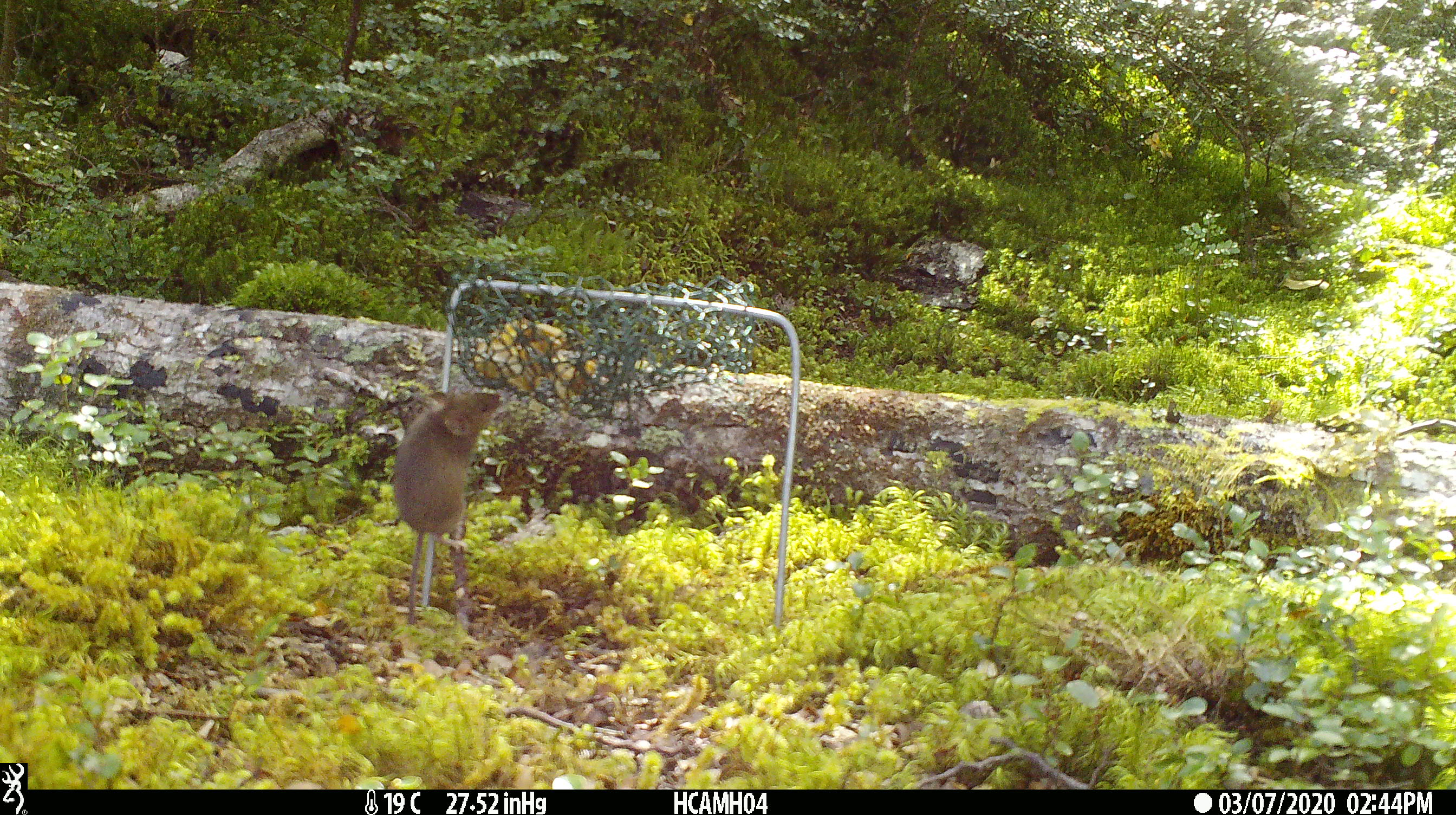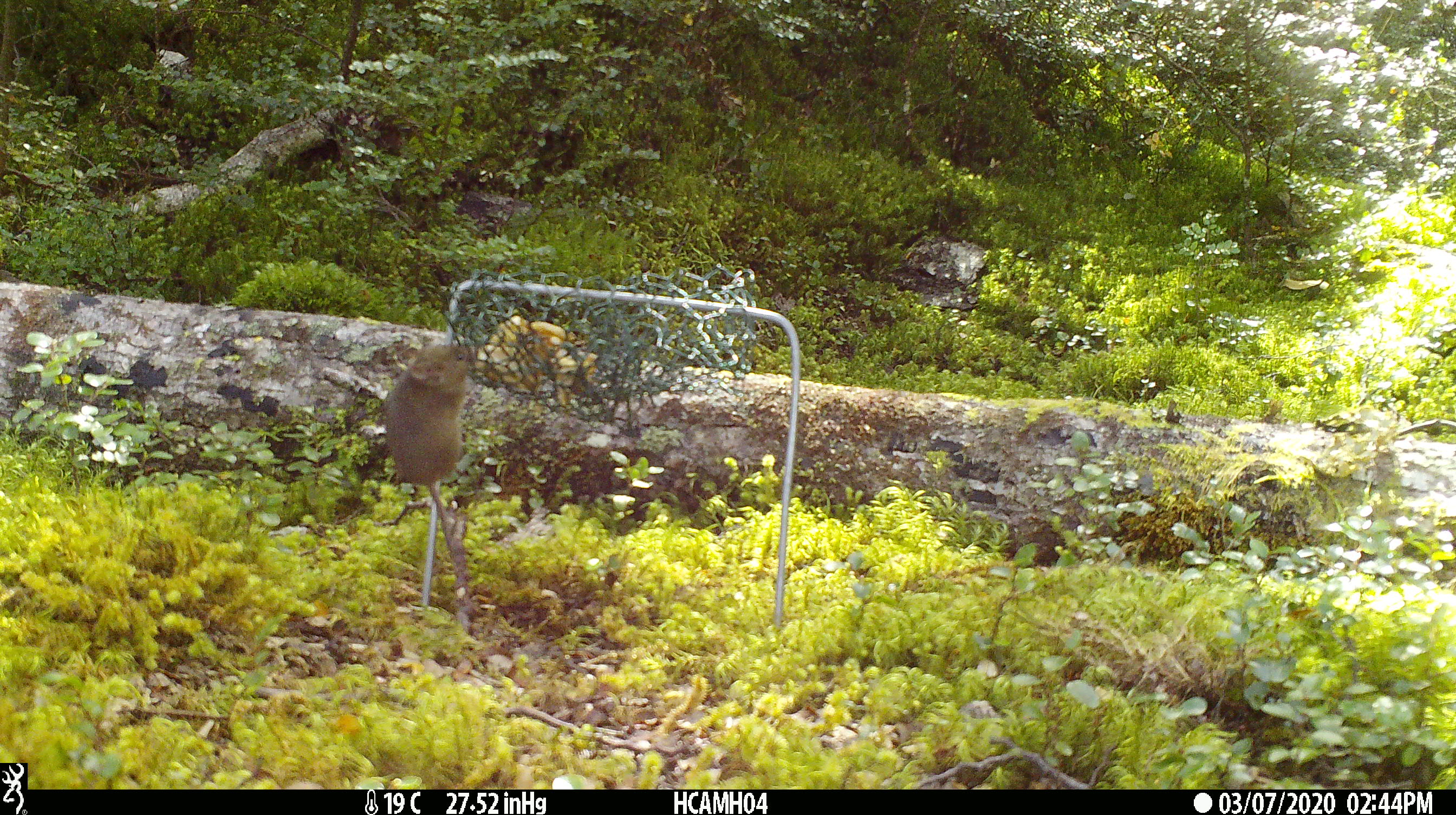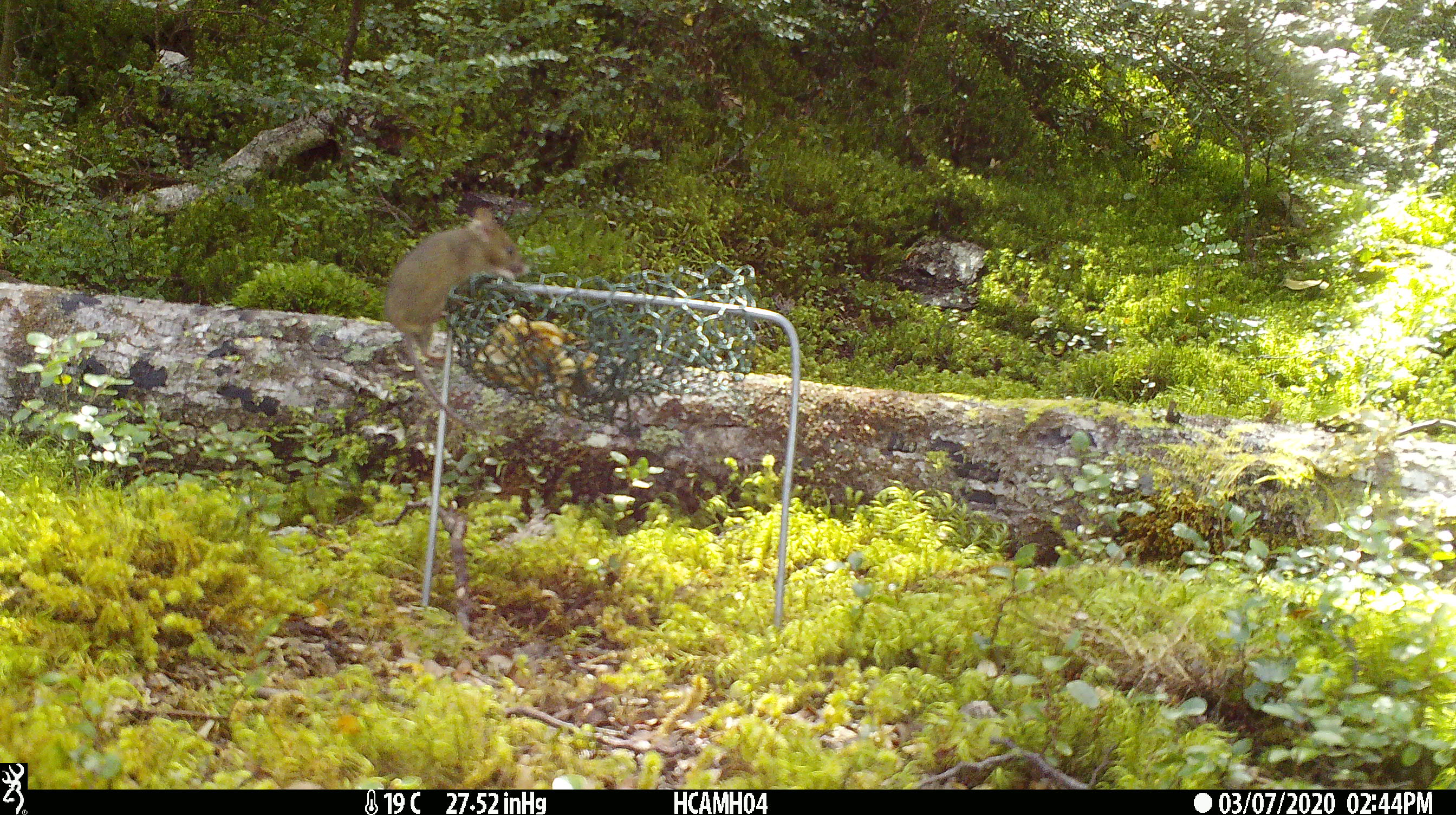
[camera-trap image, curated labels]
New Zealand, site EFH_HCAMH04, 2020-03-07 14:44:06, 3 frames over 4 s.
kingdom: Animalia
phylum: Chordata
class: Mammalia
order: Rodentia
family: Muridae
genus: Mus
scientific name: Mus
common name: mouse